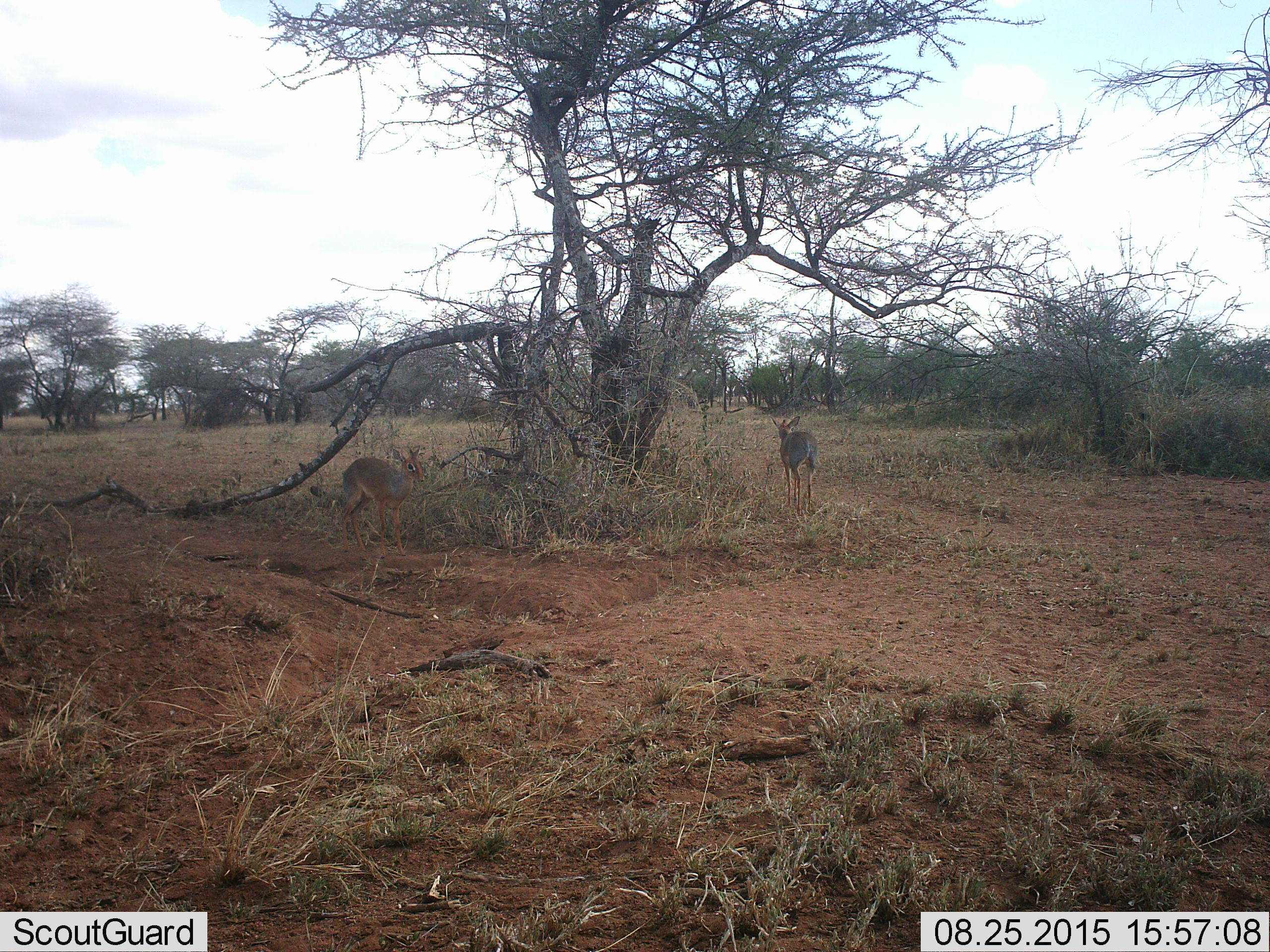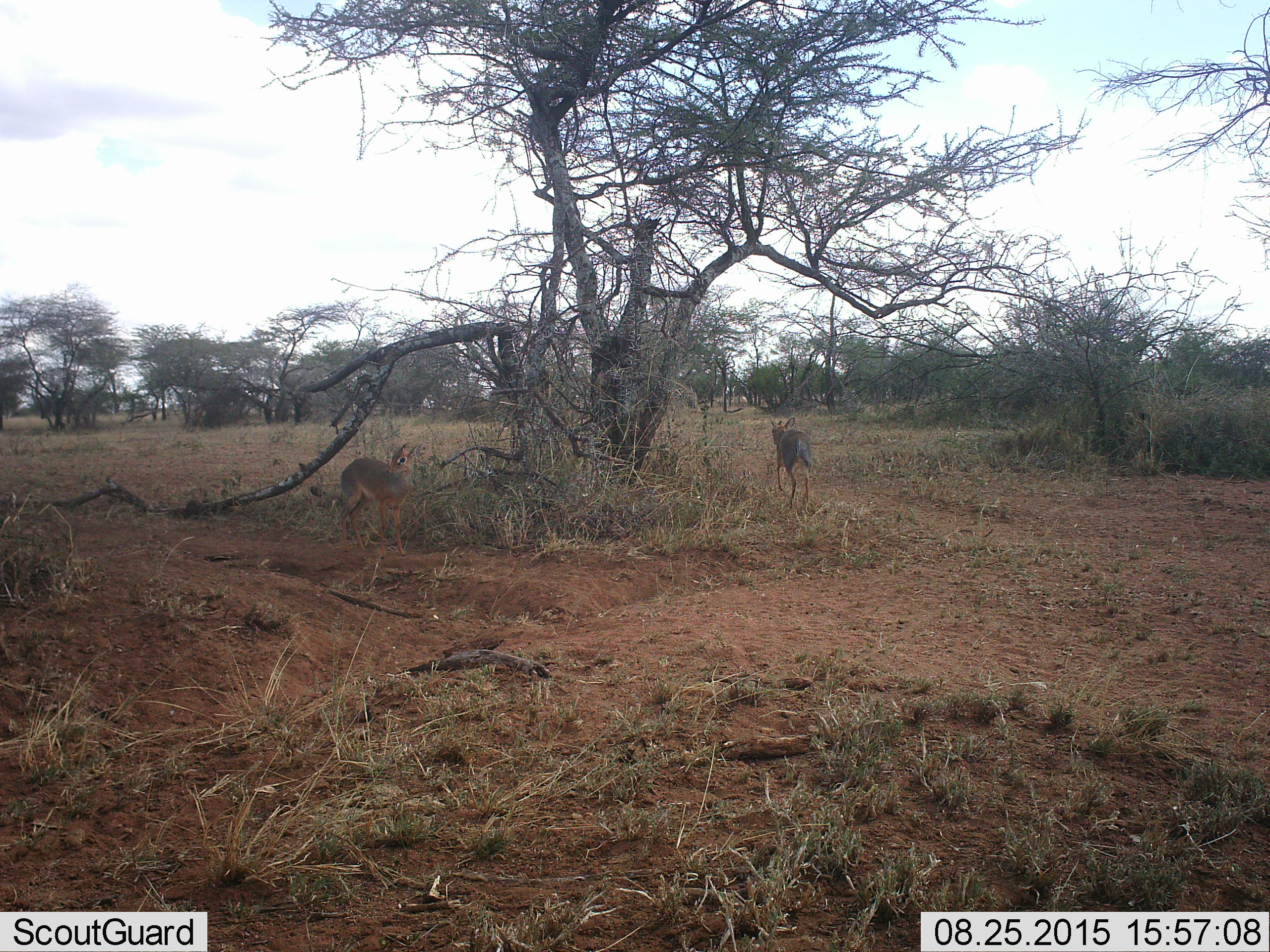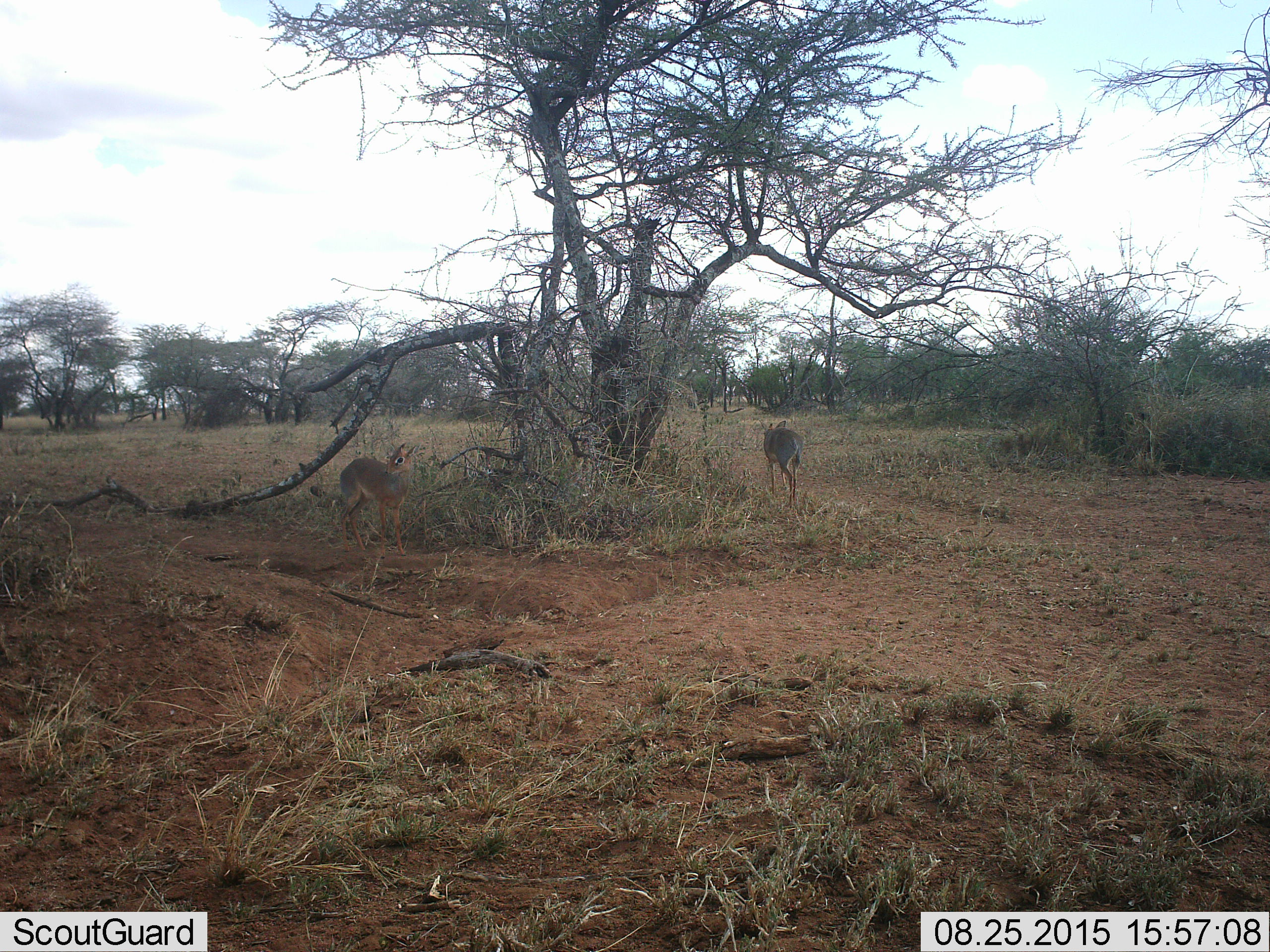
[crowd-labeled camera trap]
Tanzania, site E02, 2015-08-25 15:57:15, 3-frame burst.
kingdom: Animalia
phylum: Chordata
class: Mammalia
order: Artiodactyla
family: Bovidae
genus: Madoqua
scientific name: Madoqua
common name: dikdik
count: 2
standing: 76%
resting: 6%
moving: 59%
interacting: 6%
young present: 12%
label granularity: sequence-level